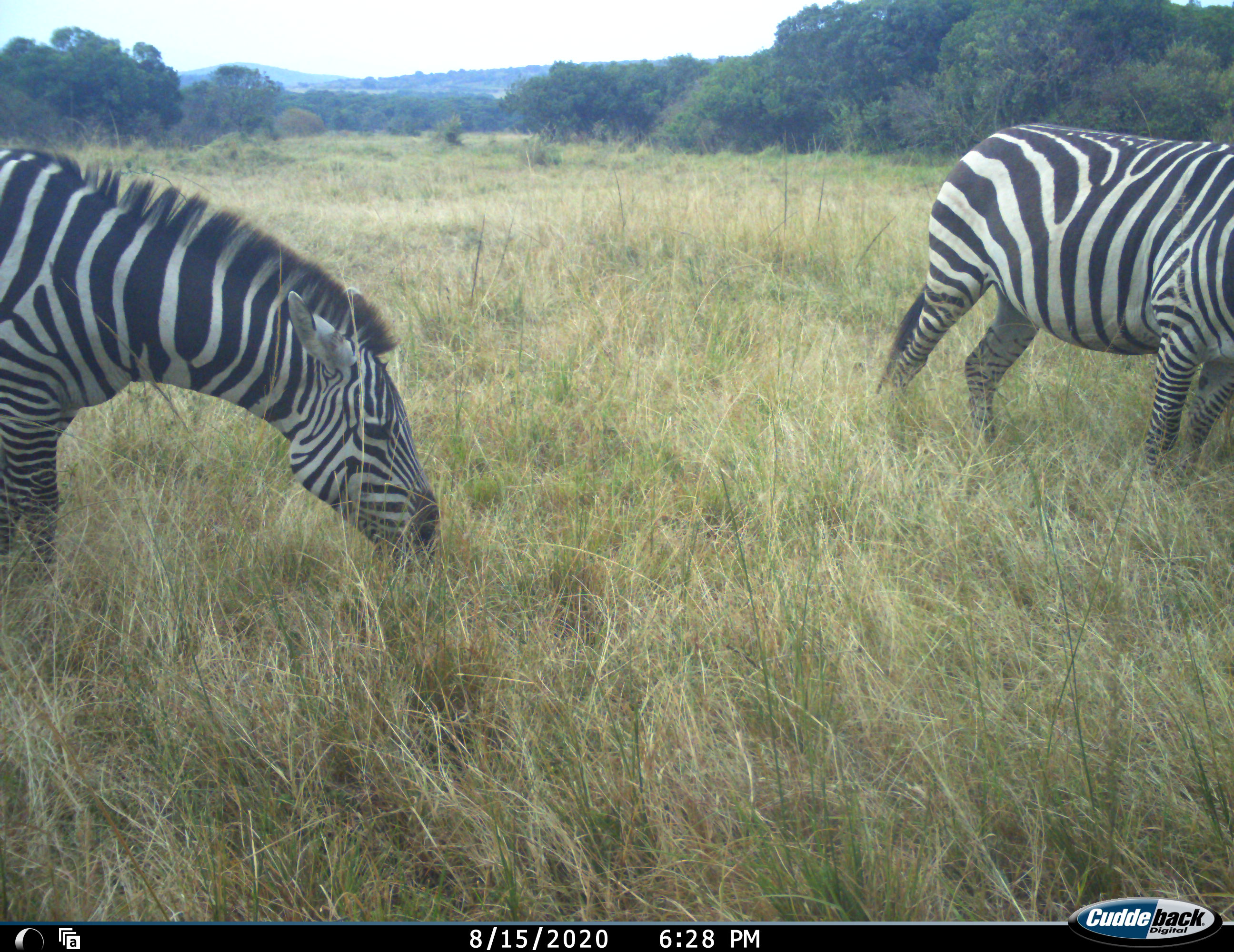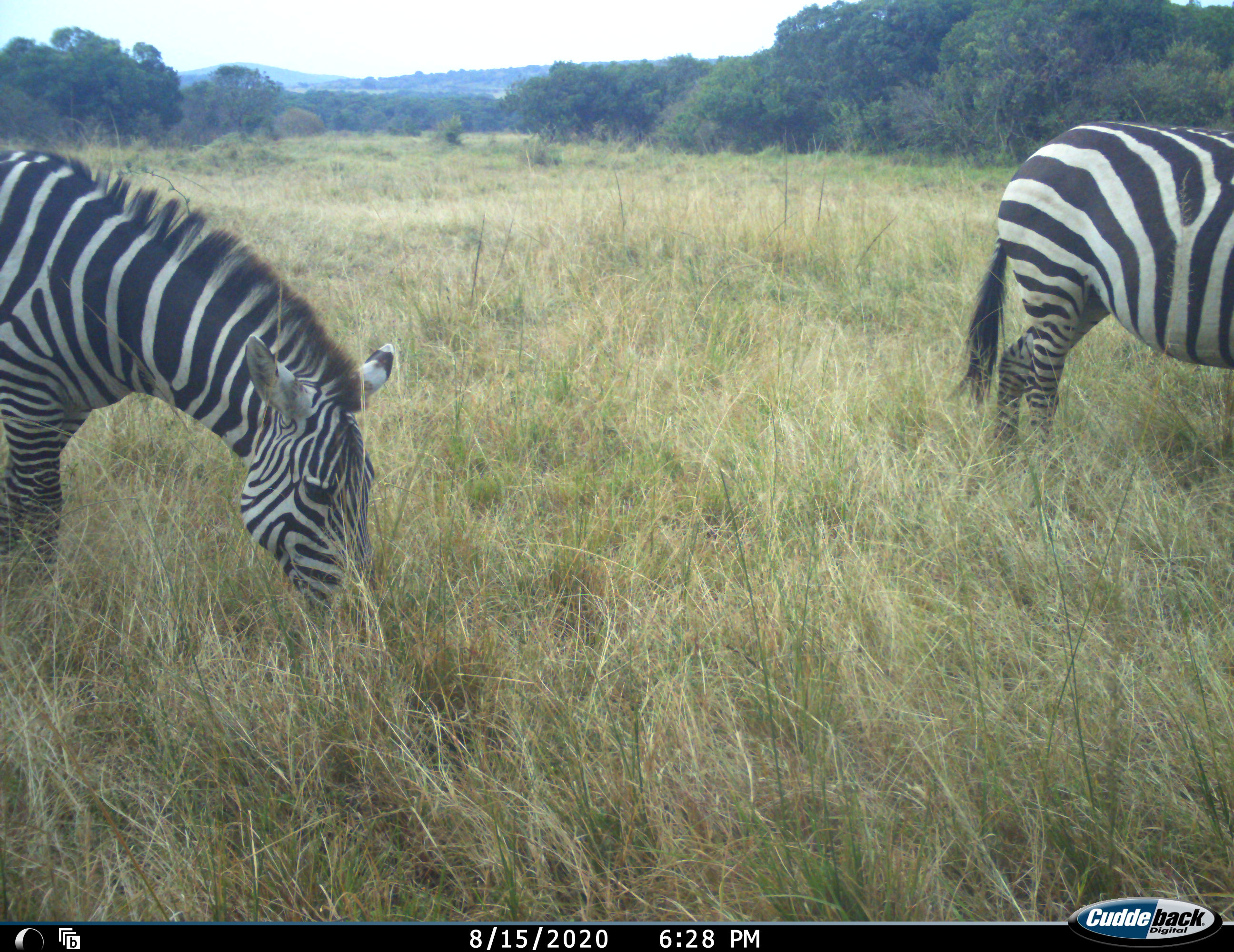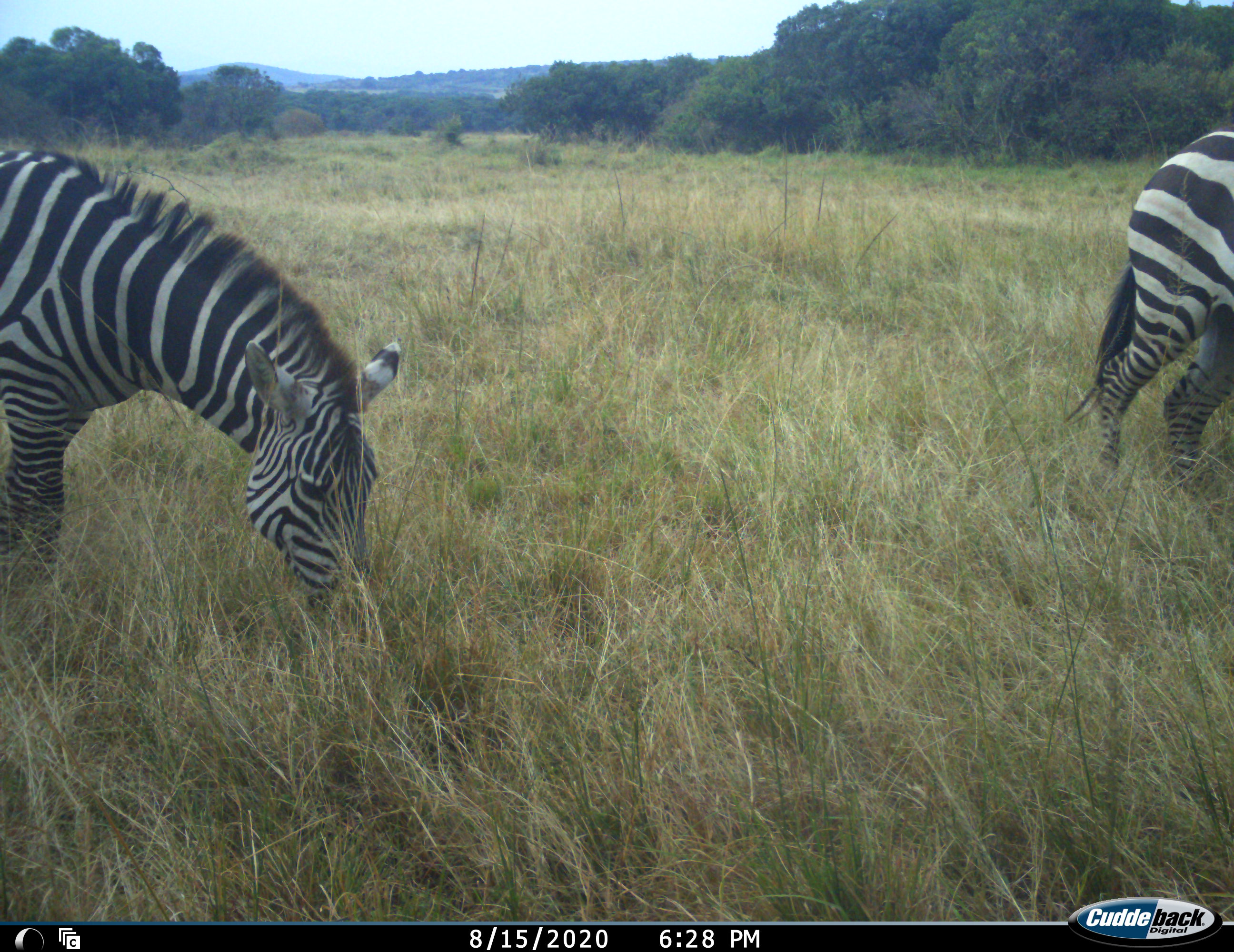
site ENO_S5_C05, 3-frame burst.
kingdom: Animalia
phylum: Chordata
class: Mammalia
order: Perissodactyla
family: Equidae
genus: Equus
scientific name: Equus quagga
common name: plains zebra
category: zebraplains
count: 2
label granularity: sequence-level